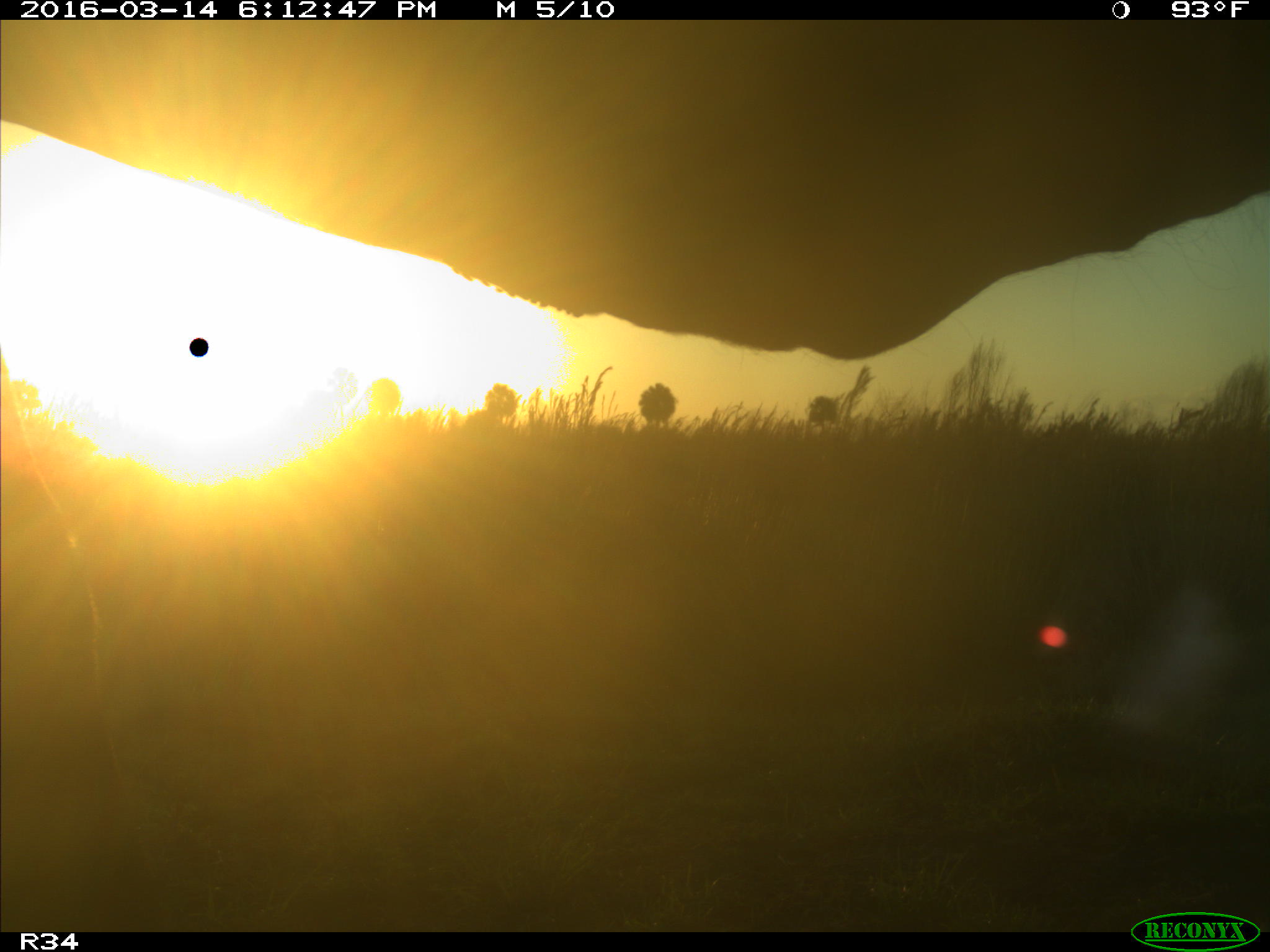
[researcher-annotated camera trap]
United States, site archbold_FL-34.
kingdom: Animalia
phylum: Chordata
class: Mammalia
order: Artiodactyla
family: Bovidae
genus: Bos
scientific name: Bos taurus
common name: domestic cow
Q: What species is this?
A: Bos taurus (domestic cow).